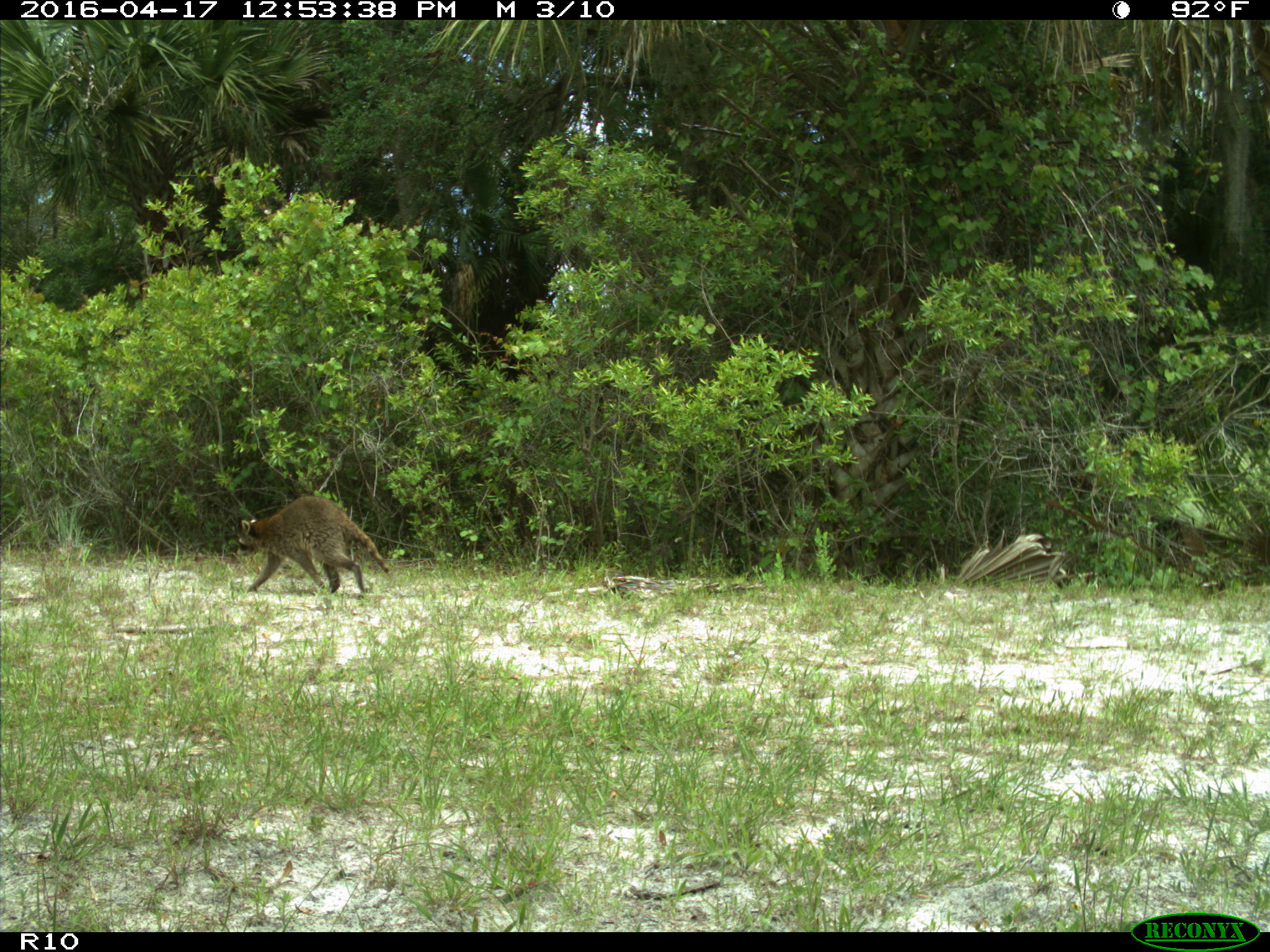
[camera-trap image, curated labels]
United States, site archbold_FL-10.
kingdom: Animalia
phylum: Chordata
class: Mammalia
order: Carnivora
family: Procyonidae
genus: Procyon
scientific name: Procyon lotor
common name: common raccoon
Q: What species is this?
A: Procyon lotor (common raccoon).